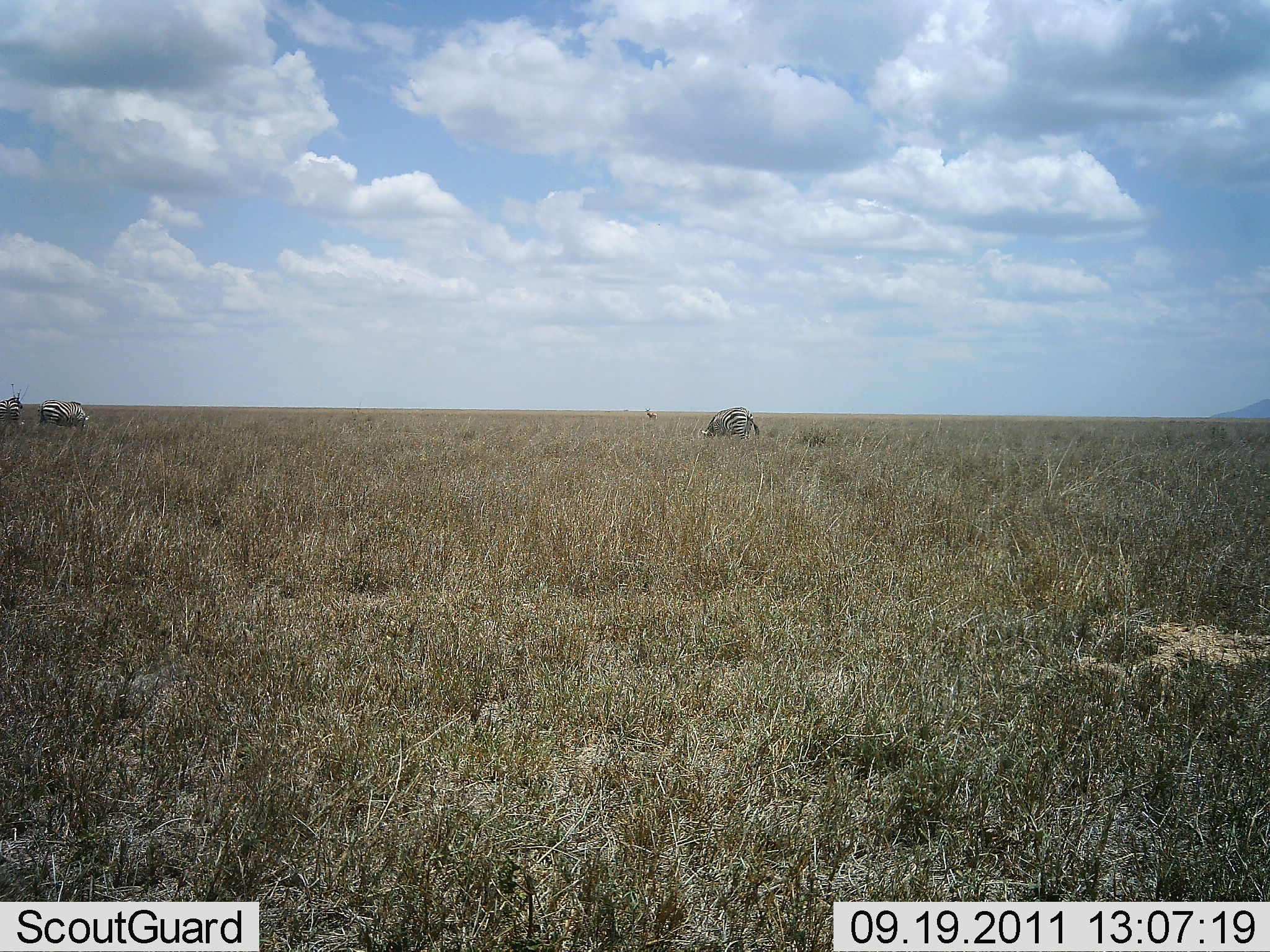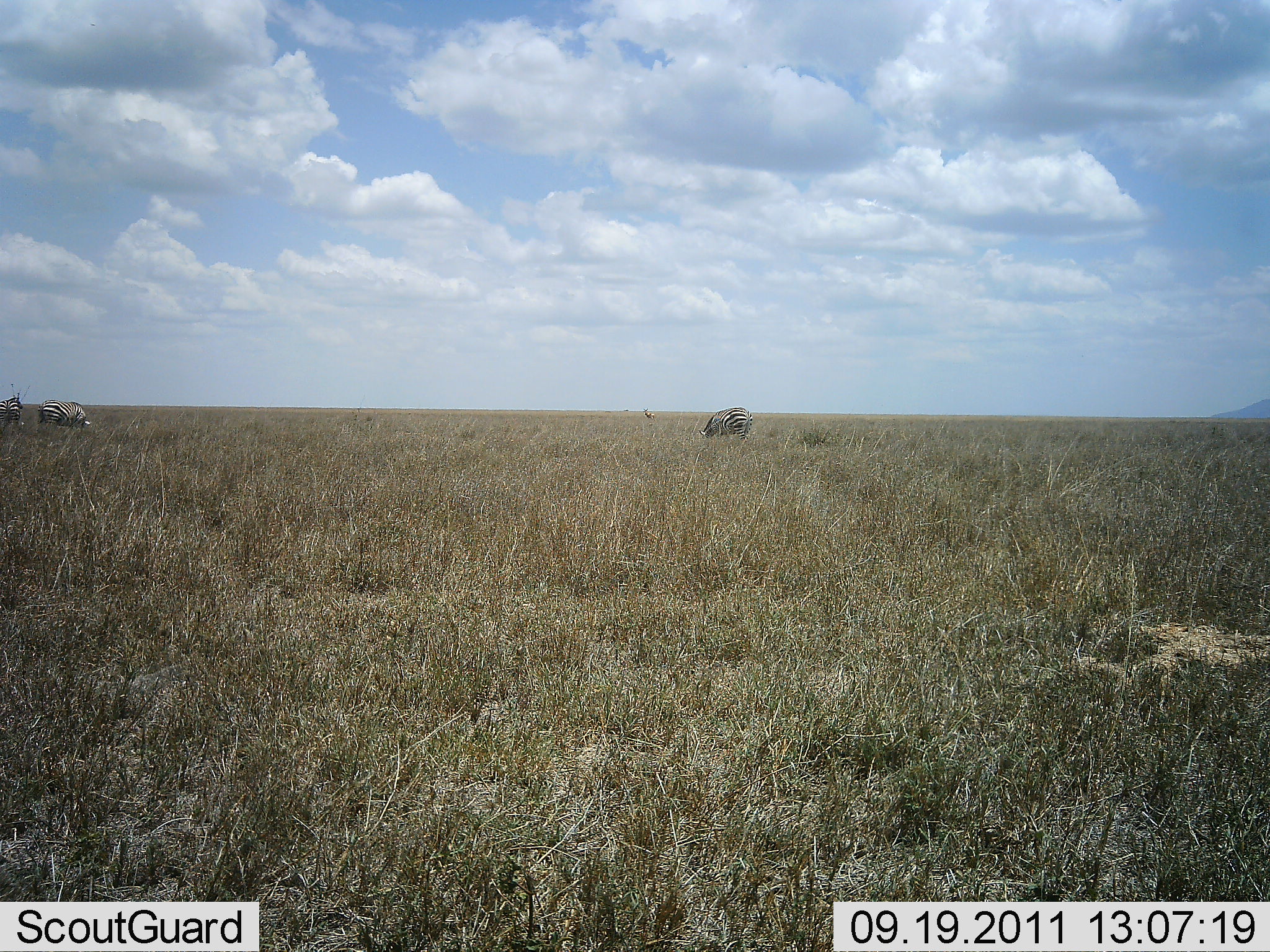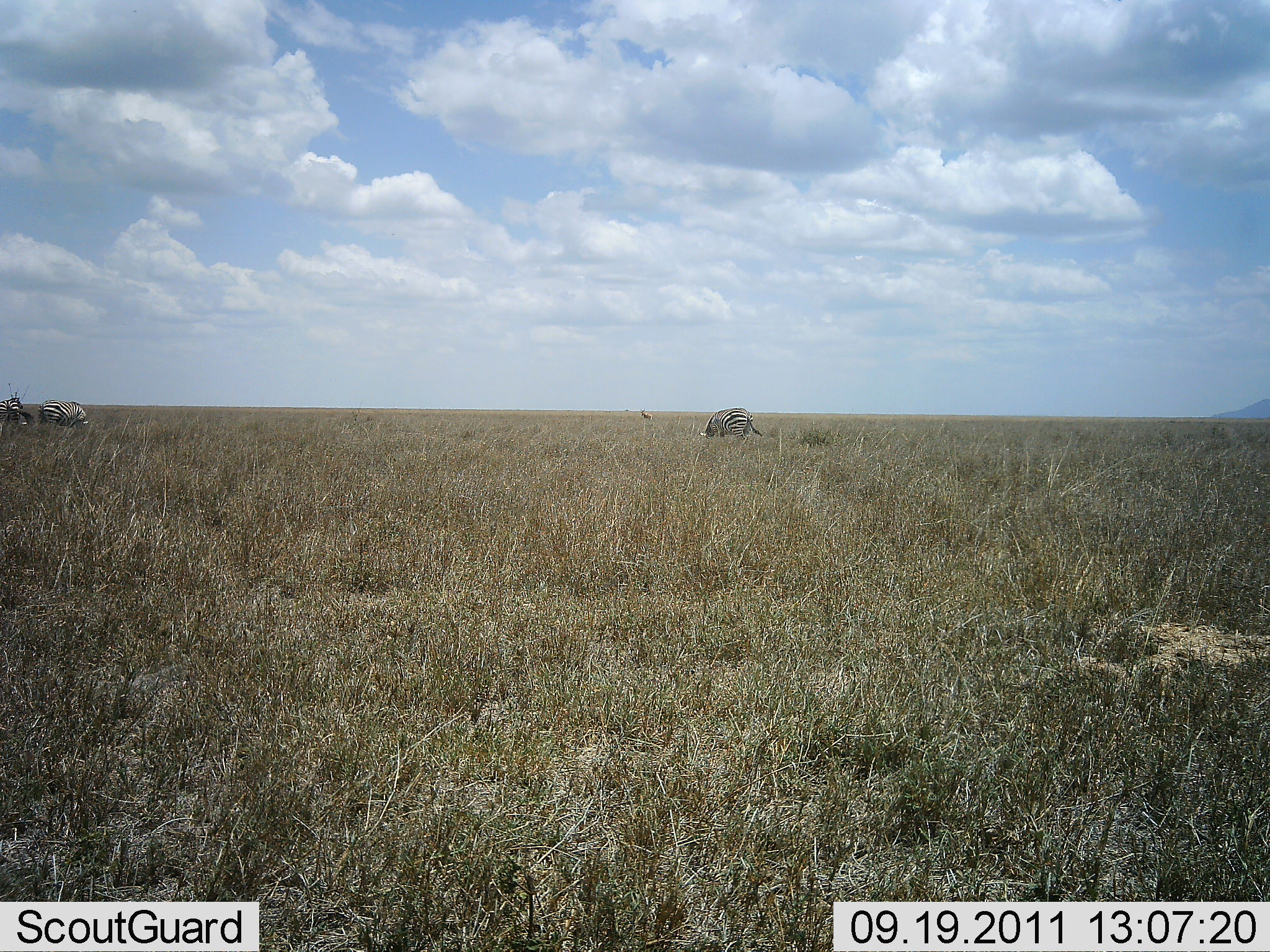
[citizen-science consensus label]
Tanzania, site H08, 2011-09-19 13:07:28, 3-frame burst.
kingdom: Animalia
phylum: Chordata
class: Mammalia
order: Perissodactyla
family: Equidae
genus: Equus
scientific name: Equus quagga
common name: plains zebra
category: zebra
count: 3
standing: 33%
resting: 0%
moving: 0%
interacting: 0%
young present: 0%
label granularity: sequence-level